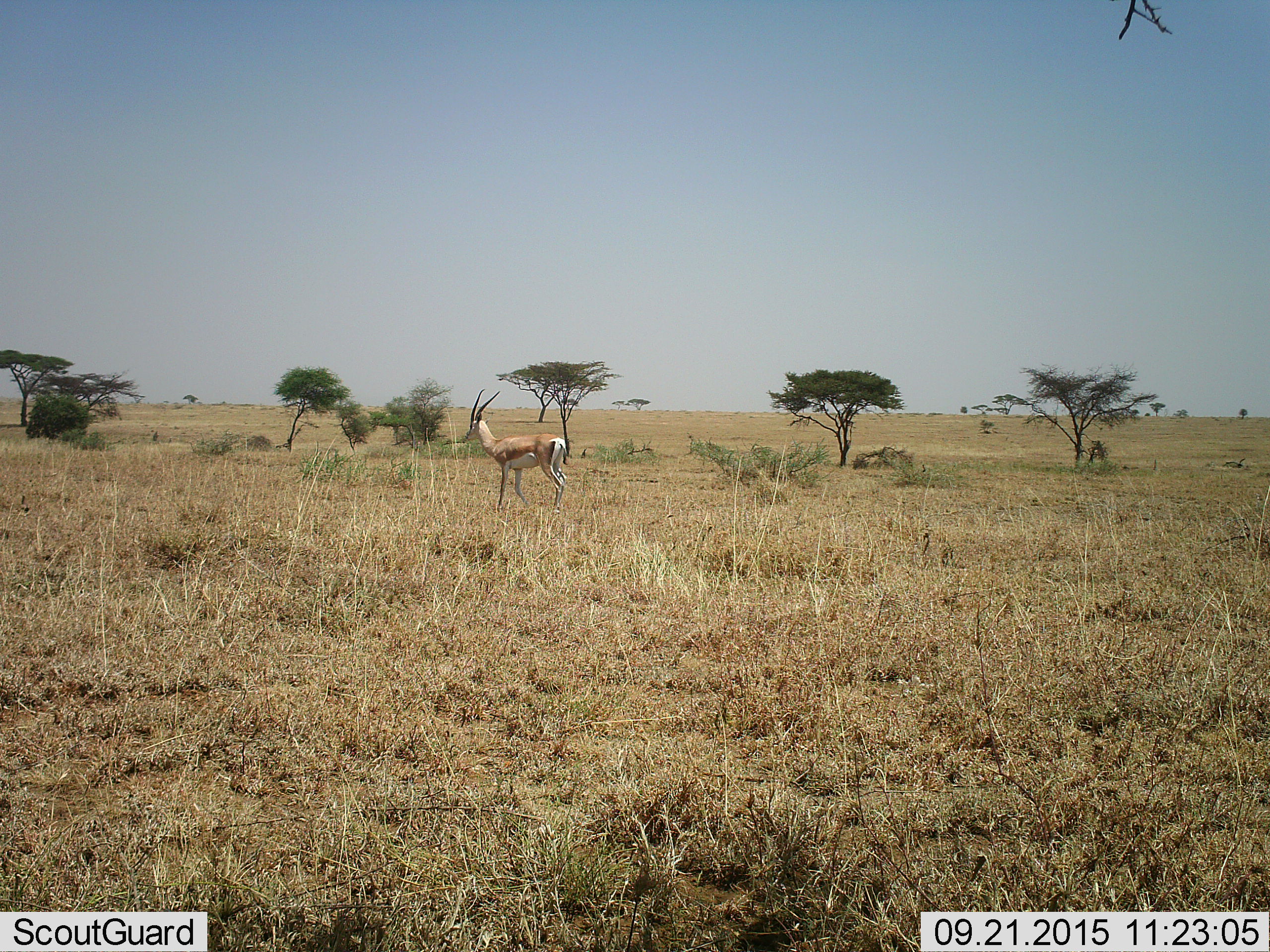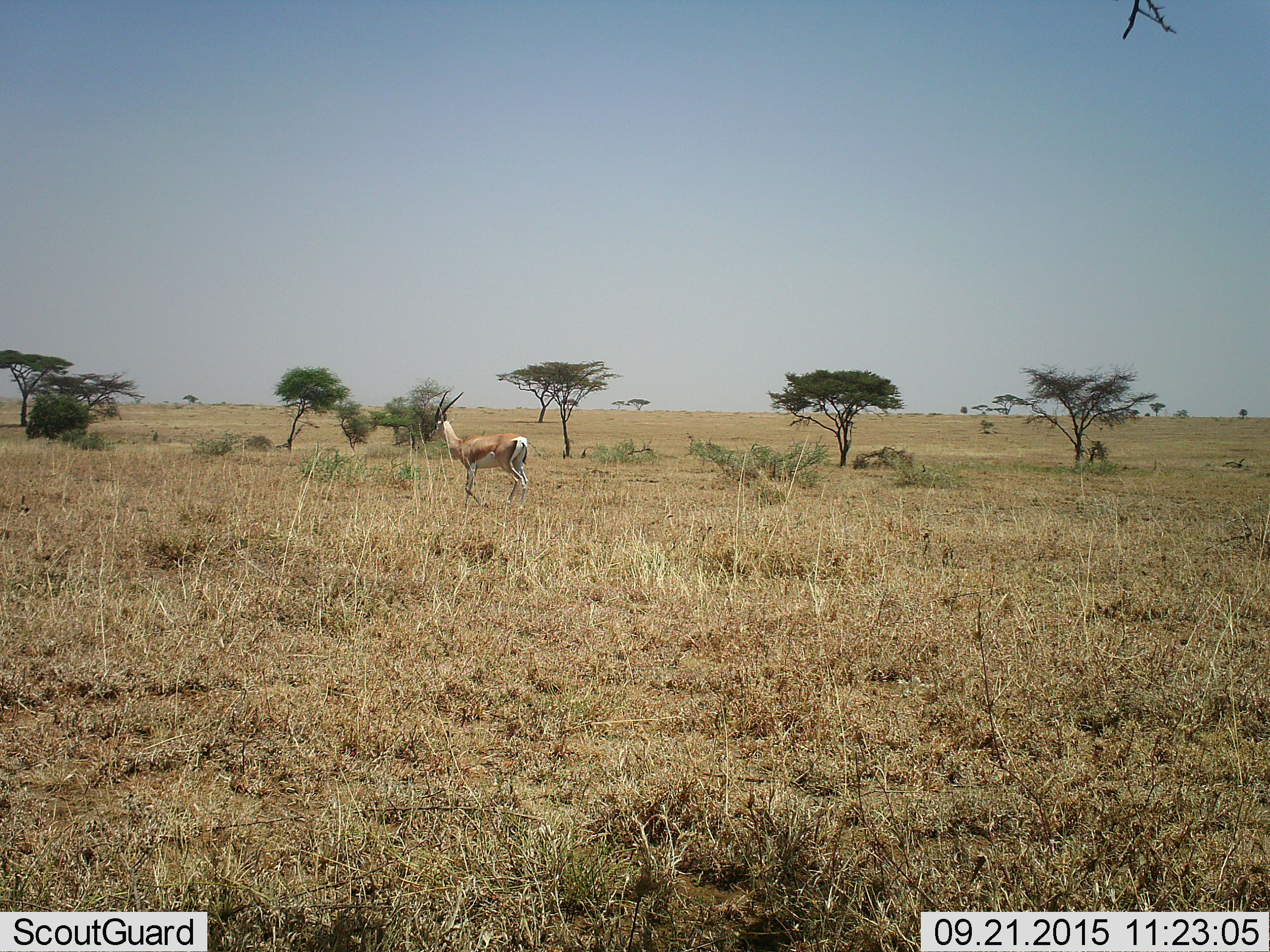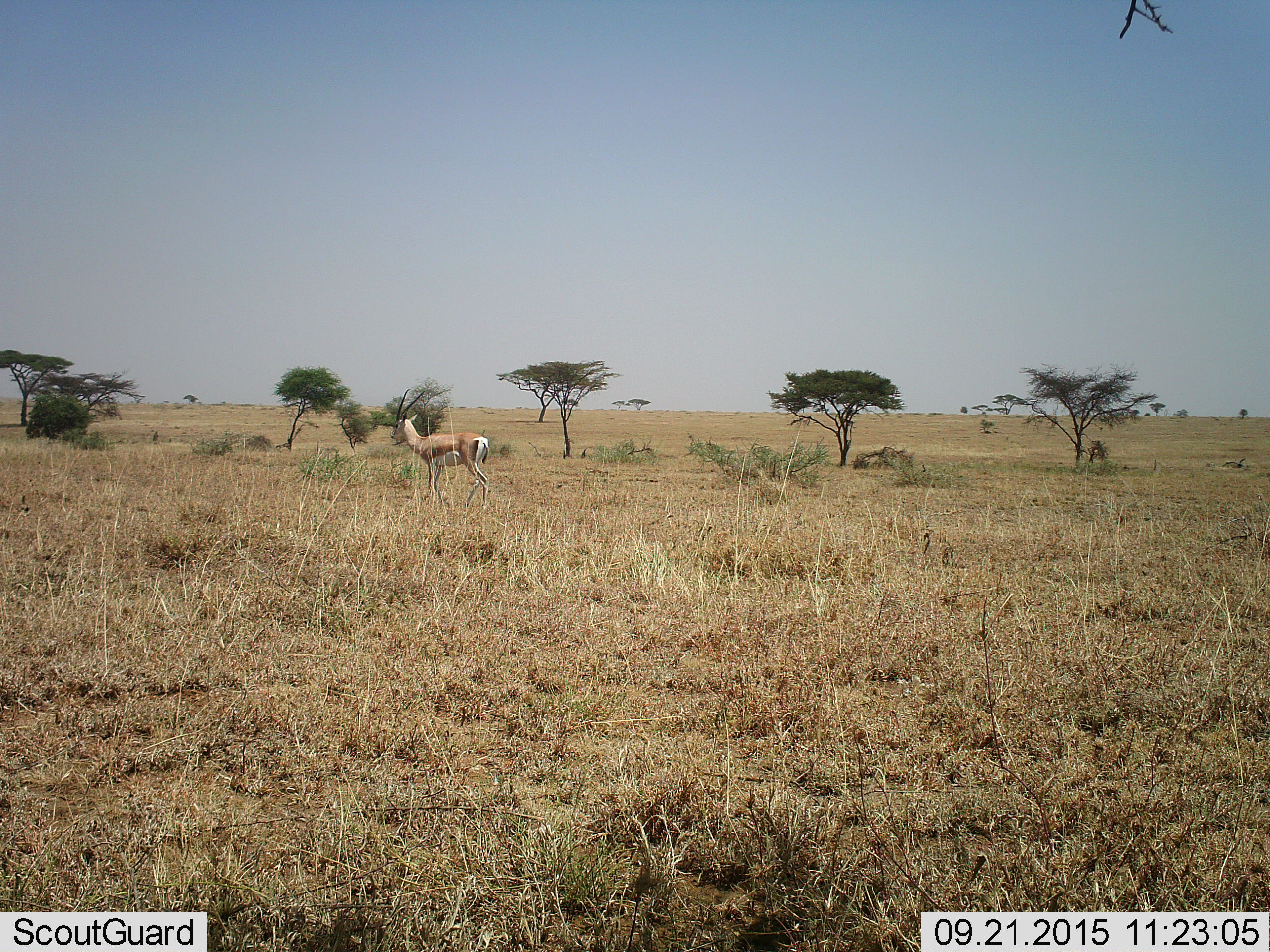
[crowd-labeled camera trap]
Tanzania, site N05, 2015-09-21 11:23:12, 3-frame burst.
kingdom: Animalia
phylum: Chordata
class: Mammalia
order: Artiodactyla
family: Bovidae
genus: Nanger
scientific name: Nanger granti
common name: grant's gazelle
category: gazellegrants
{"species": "gazellegrants (grant's gazelle) (Nanger granti)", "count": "1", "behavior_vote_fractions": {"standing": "0%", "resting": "0%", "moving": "100%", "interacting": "0%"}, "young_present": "0%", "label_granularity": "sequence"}